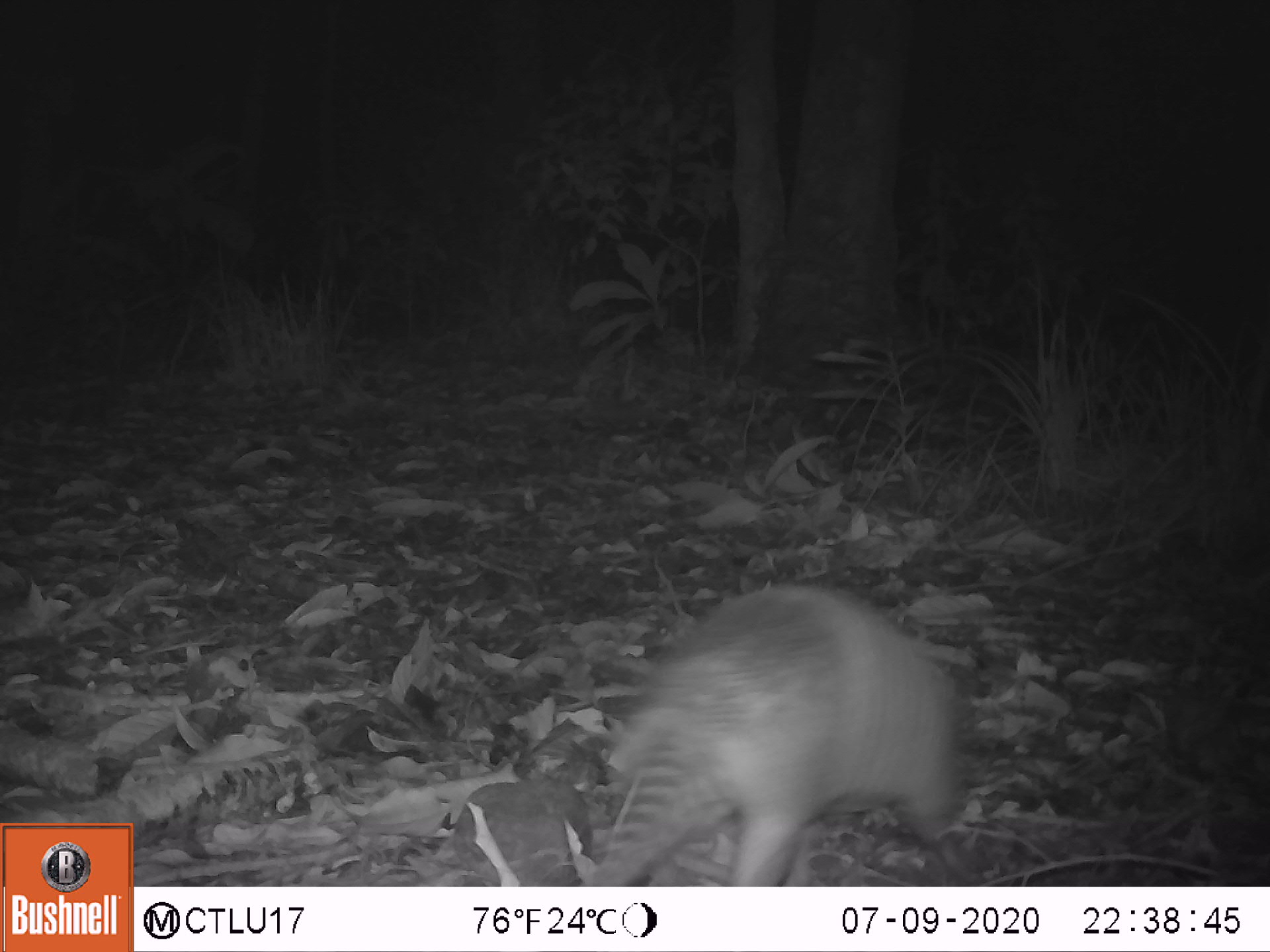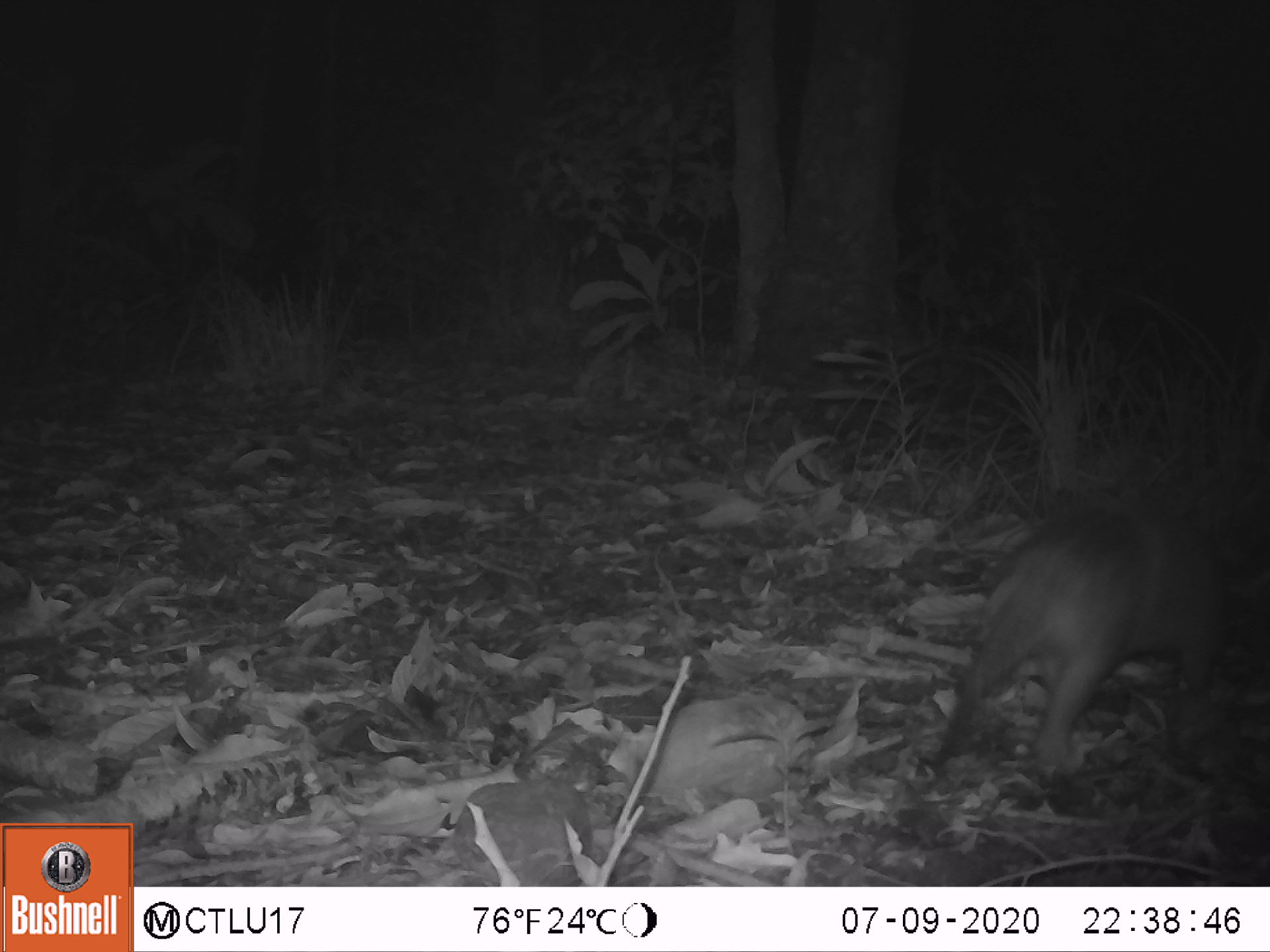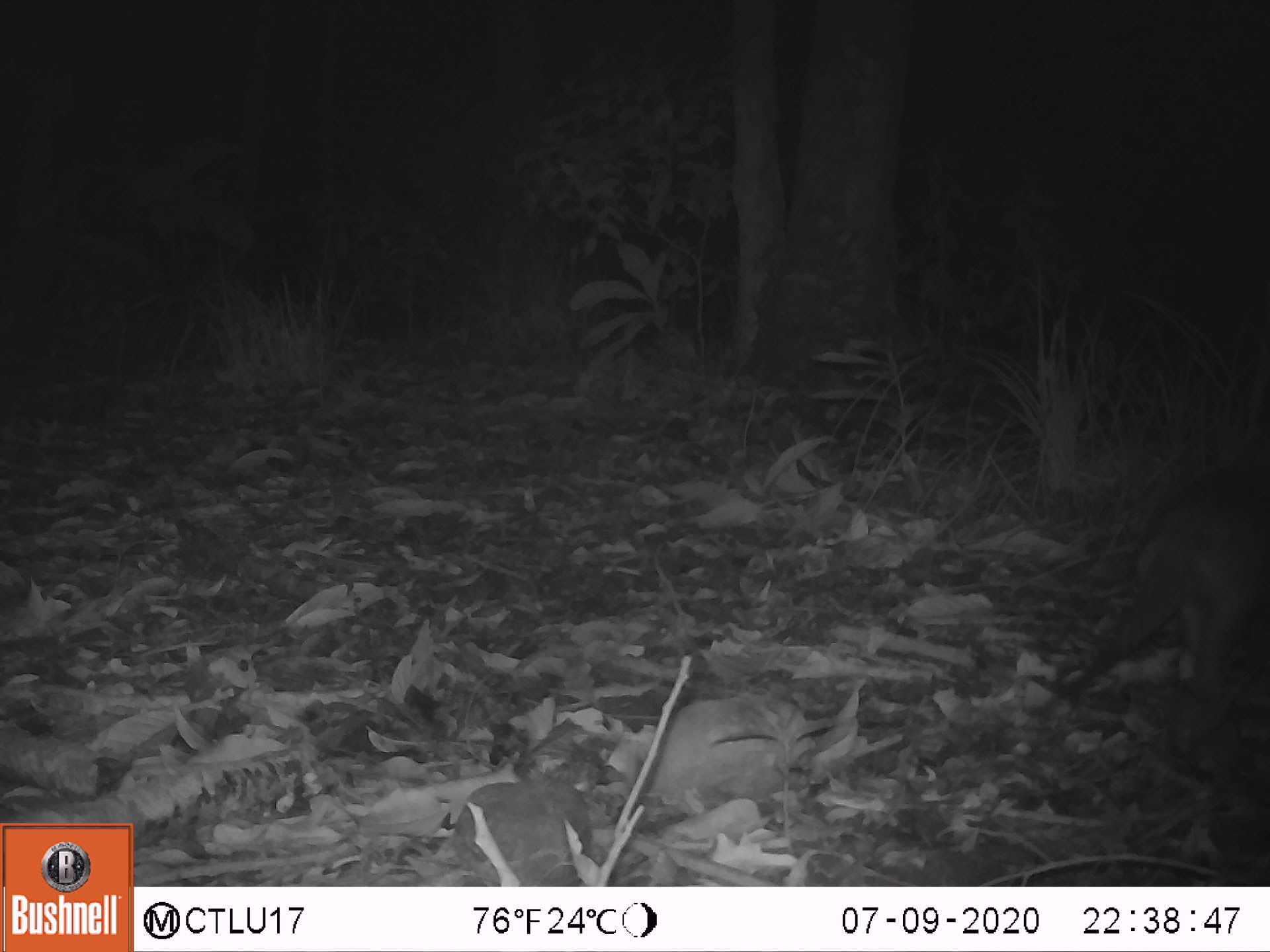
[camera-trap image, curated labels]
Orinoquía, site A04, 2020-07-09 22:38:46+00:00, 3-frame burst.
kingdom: Animalia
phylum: Chordata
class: Mammalia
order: Cingulata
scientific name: Cingulata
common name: armadillo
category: unknown armadillo